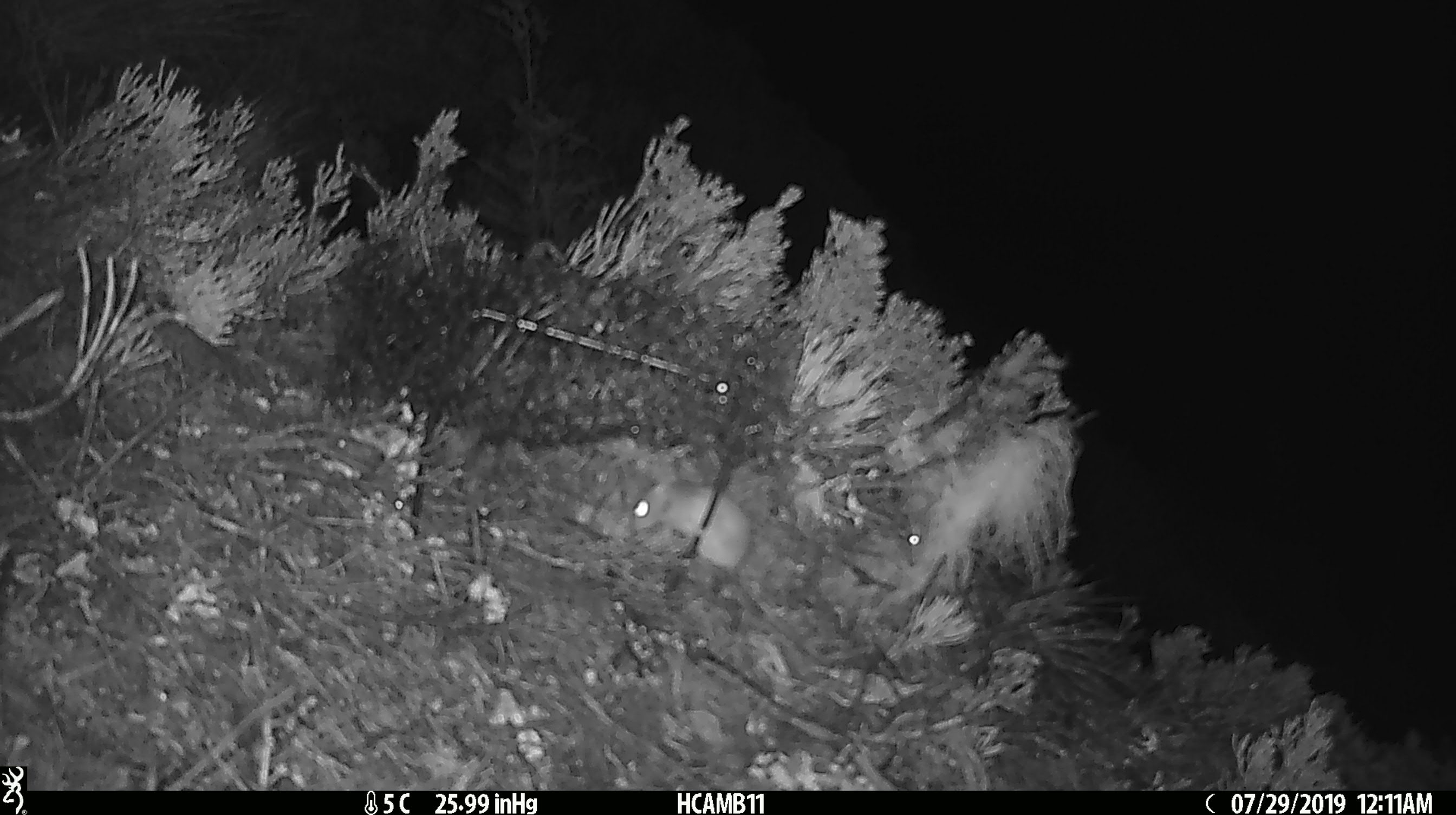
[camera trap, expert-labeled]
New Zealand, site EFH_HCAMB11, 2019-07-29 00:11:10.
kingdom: Animalia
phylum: Chordata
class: Mammalia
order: Rodentia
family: Muridae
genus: Mus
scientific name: Mus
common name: mouse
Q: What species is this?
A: Mouse (Mus).